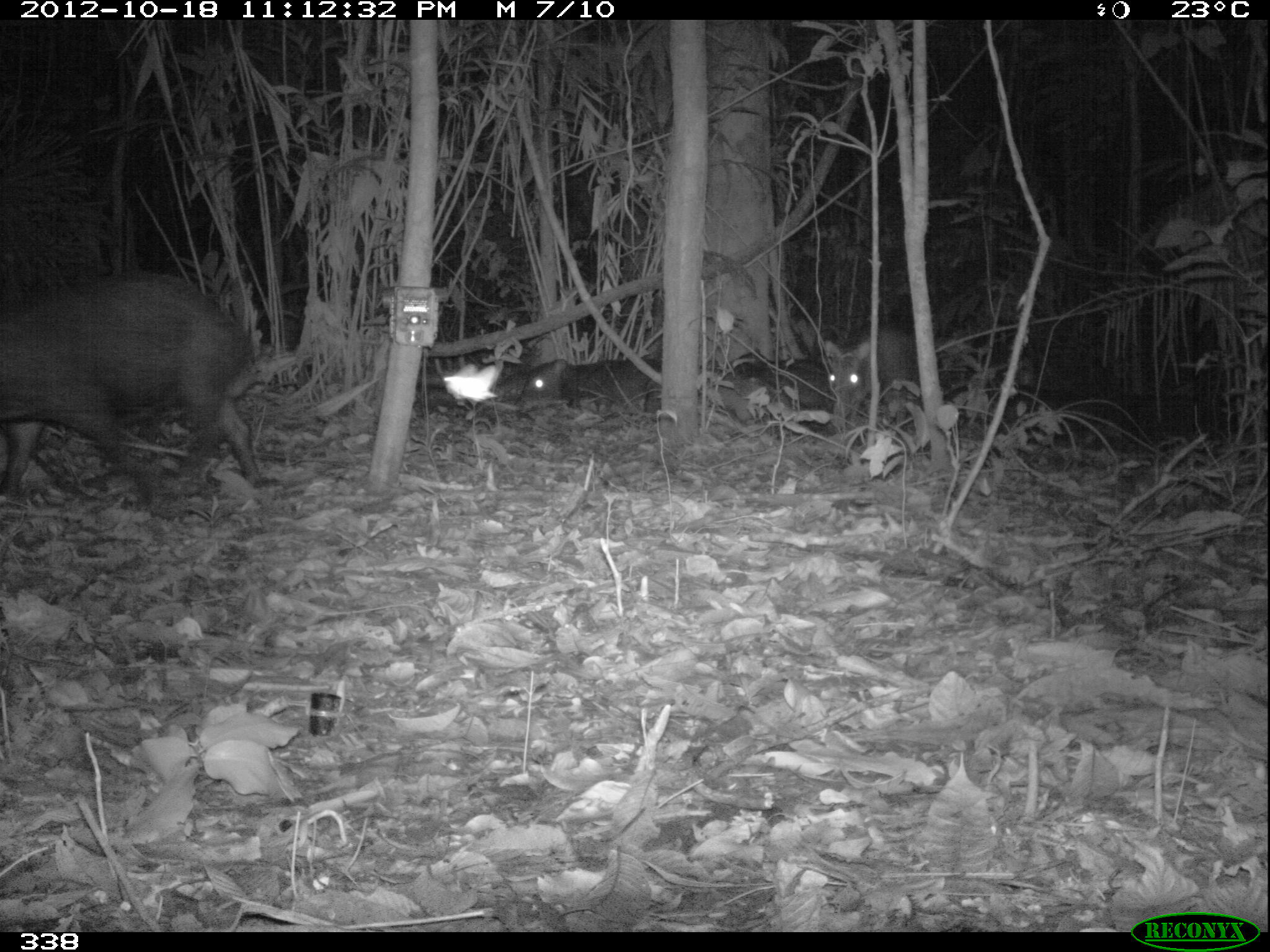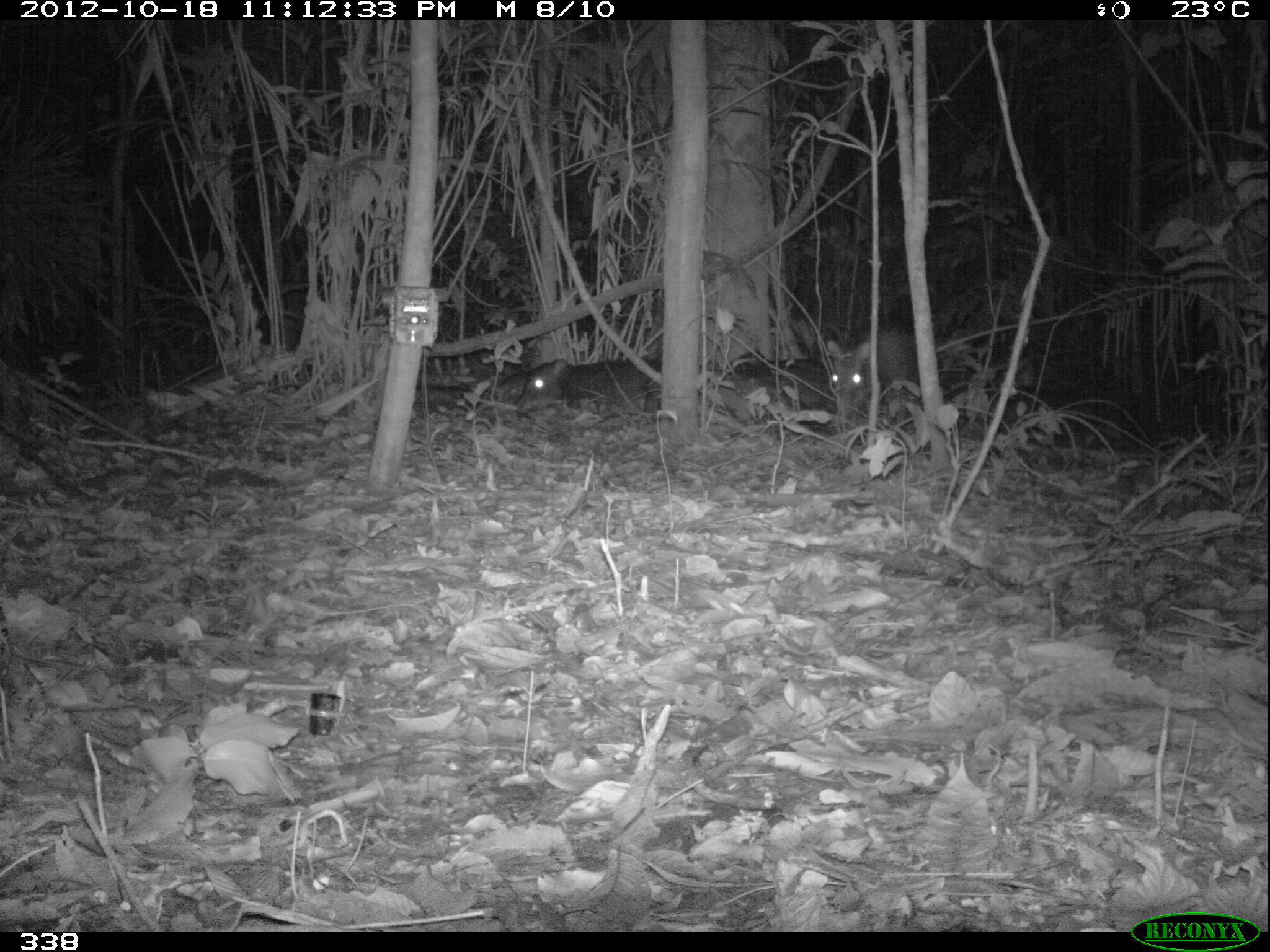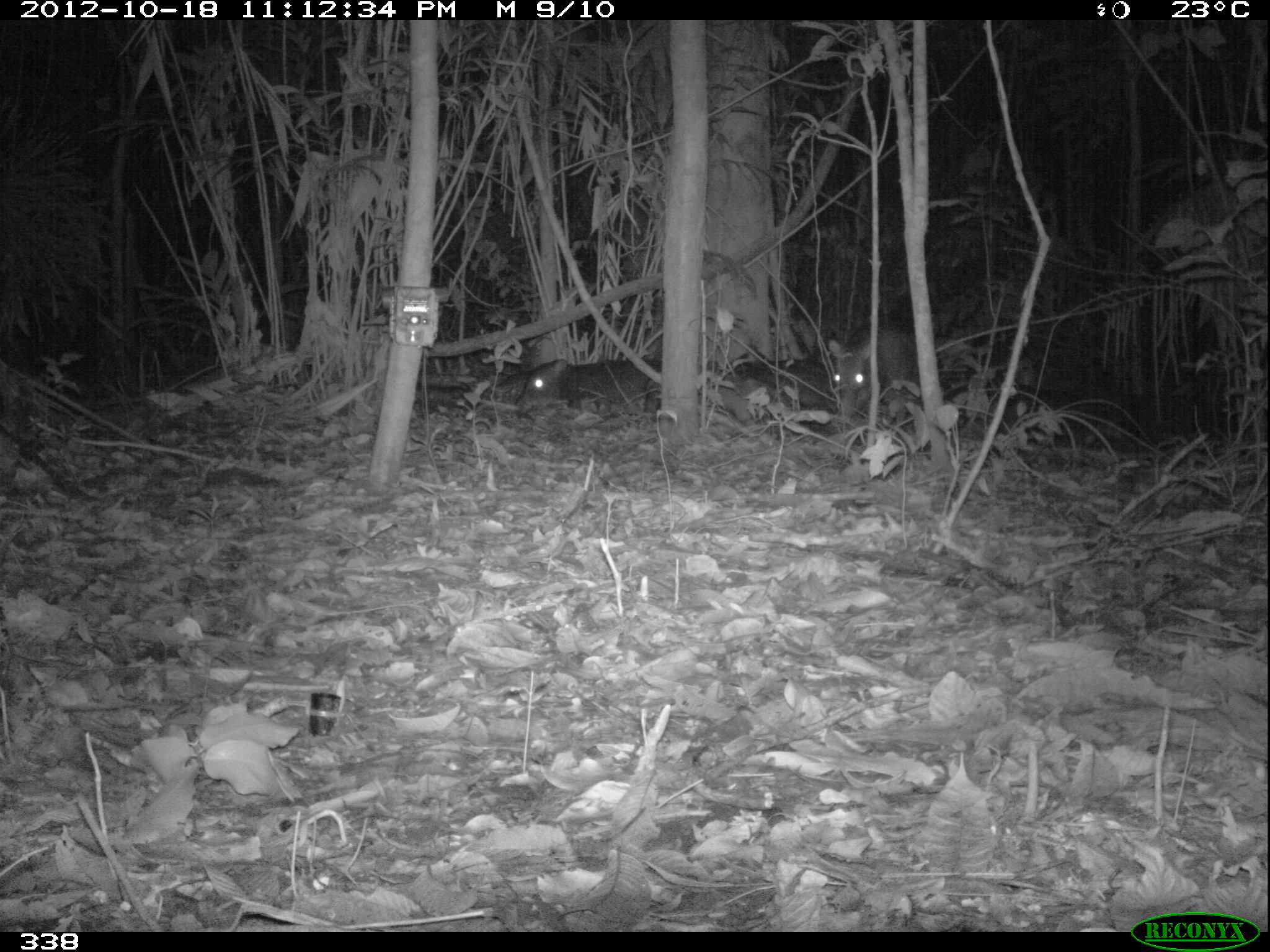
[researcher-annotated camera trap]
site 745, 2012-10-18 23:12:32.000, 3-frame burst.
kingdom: Animalia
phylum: Chordata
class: Mammalia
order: Artiodactyla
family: Tayassuidae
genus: Tayassu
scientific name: Tayassu pecari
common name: white-lipped peccary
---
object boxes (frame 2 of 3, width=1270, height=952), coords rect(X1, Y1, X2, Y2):
tayassu pecari: rect(514, 355, 667, 427); rect(823, 327, 919, 434); rect(724, 353, 838, 427)